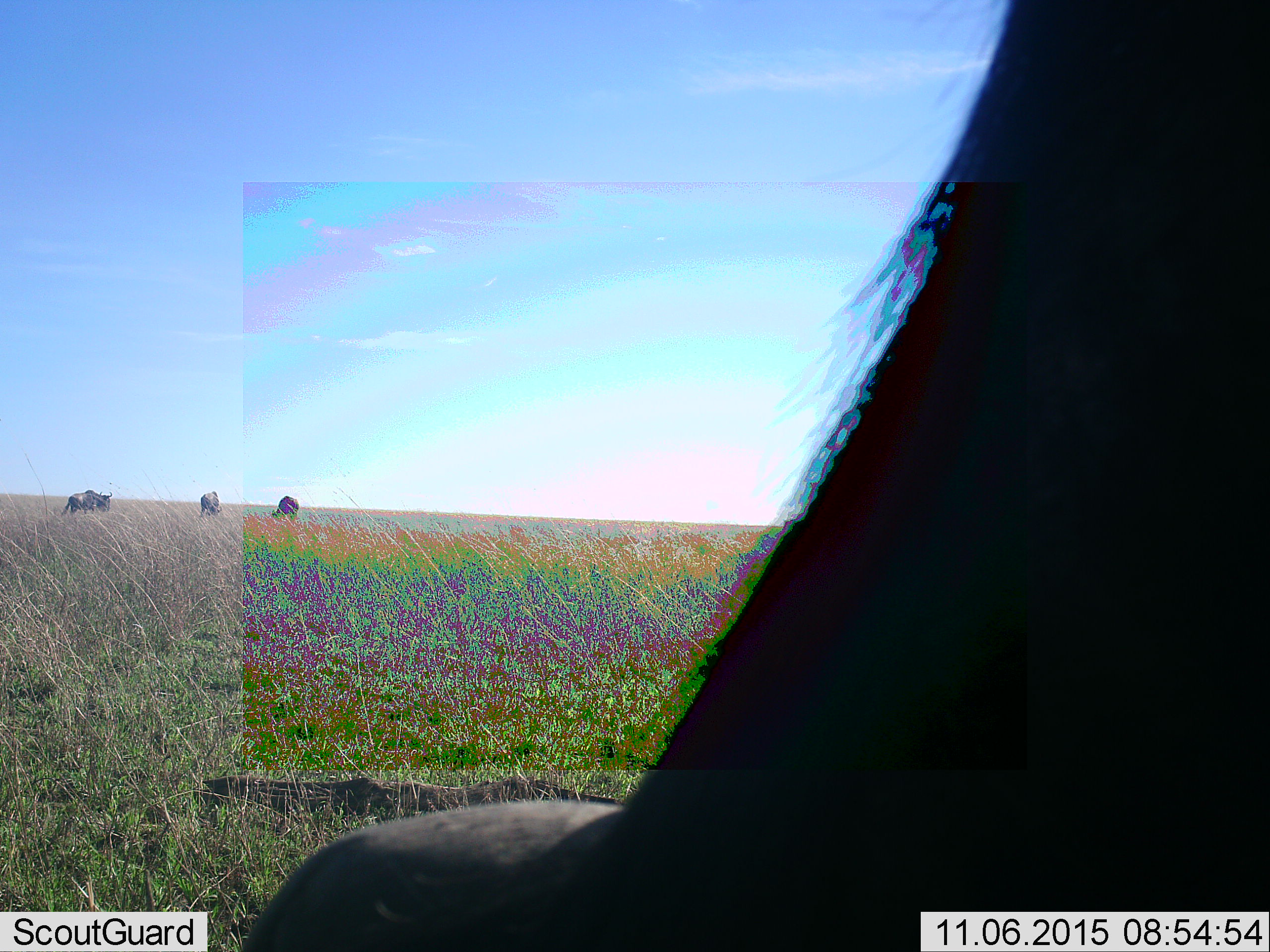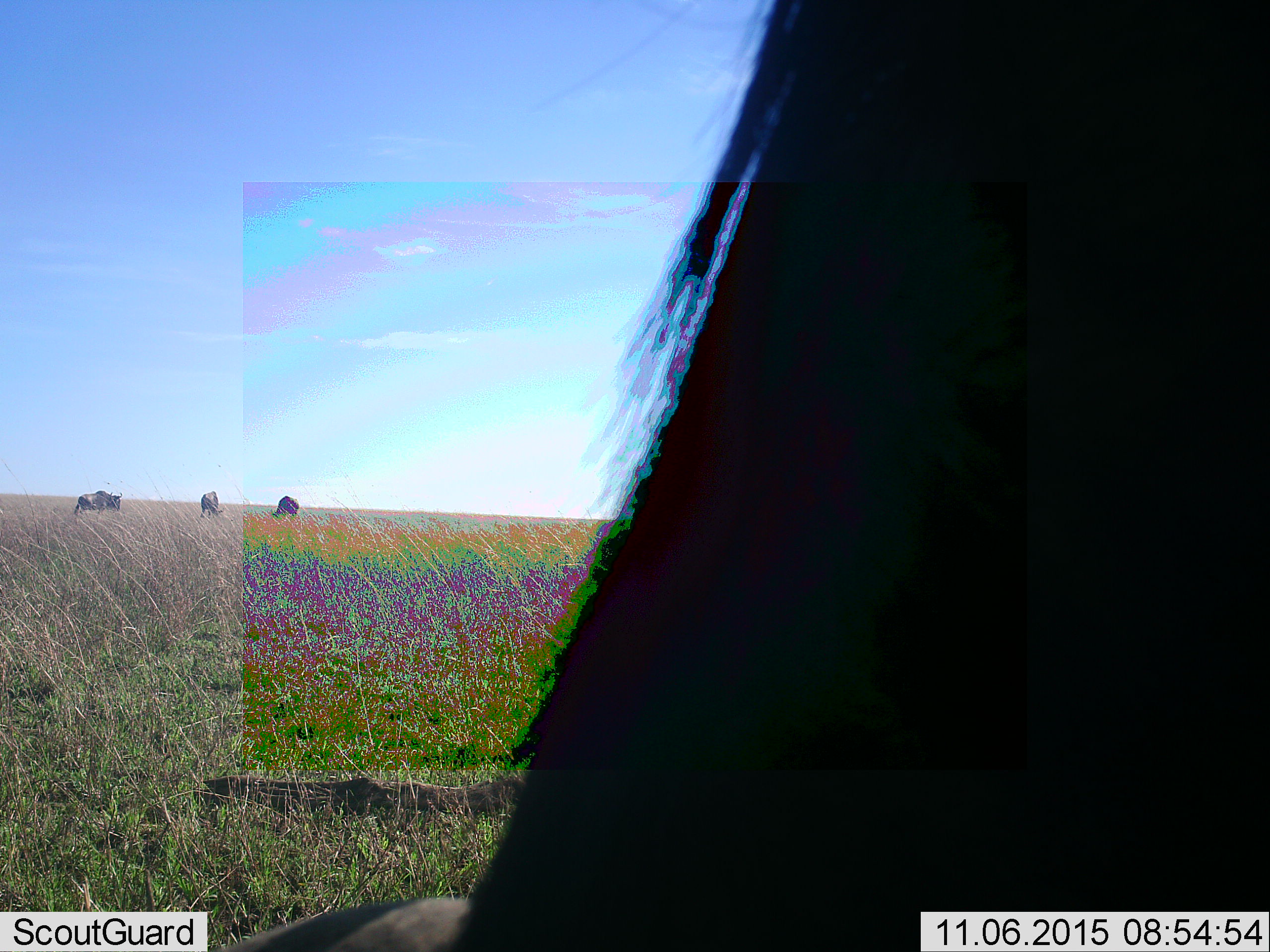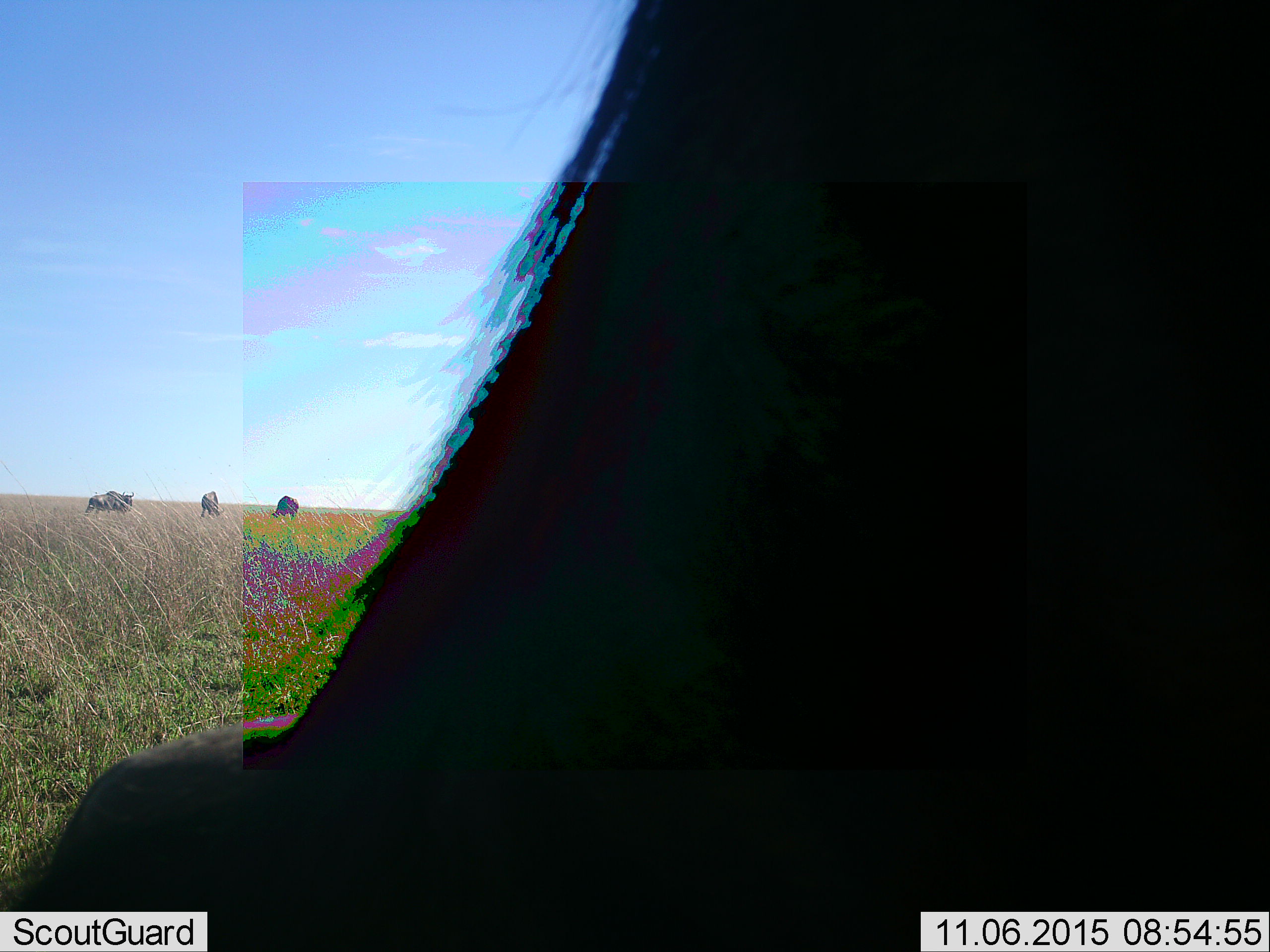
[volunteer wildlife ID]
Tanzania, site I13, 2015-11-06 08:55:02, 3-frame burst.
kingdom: Animalia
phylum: Chordata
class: Mammalia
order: Artiodactyla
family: Bovidae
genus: Connochaetes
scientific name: Connochaetes taurinus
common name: blue wildebeest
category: wildebeest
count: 4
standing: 33%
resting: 17%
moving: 33%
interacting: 0%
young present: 0%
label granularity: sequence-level